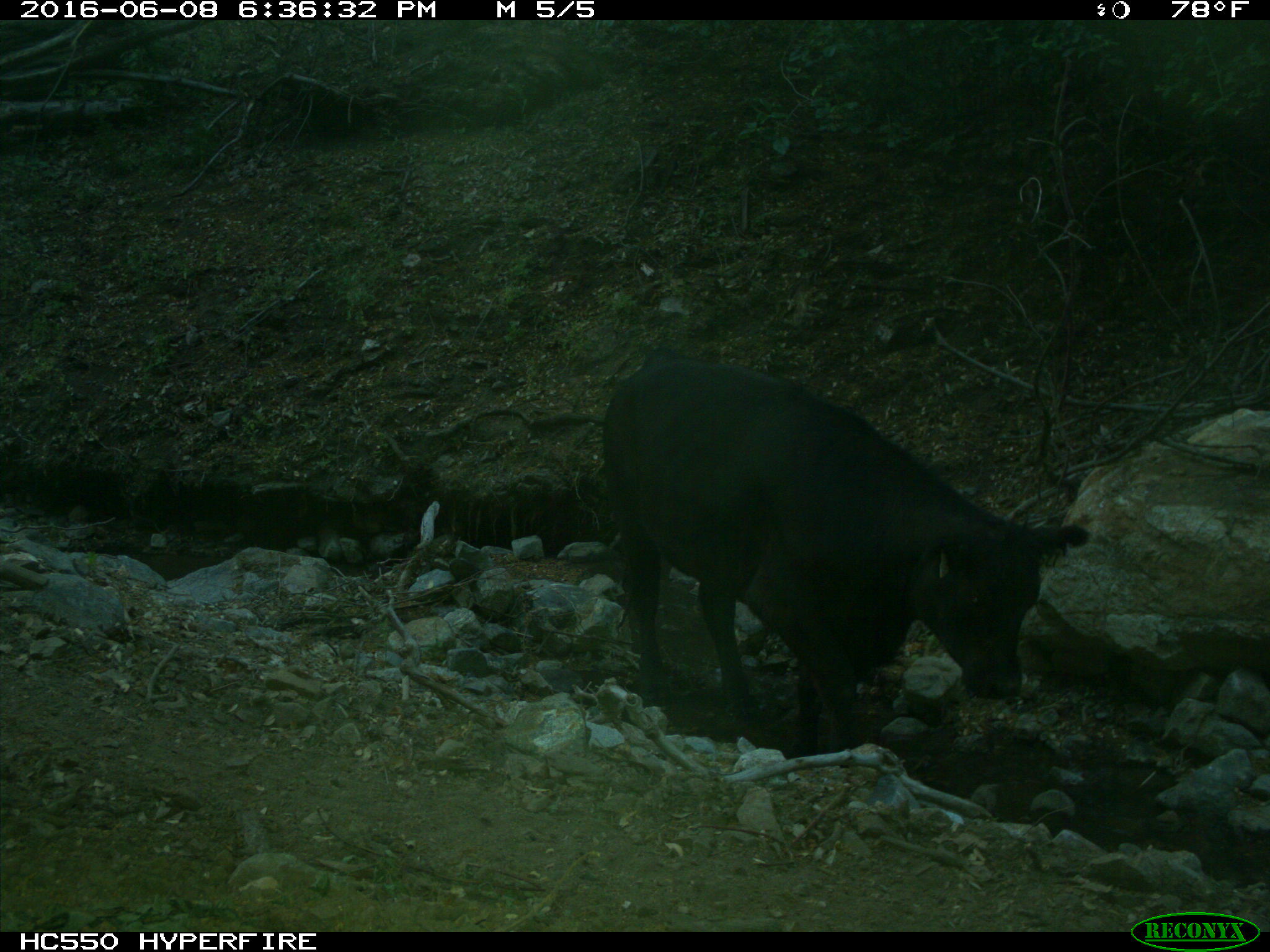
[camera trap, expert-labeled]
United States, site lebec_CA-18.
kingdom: Animalia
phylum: Chordata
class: Mammalia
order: Artiodactyla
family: Bovidae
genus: Bos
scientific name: Bos taurus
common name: domestic cow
Bos taurus (domestic cow).